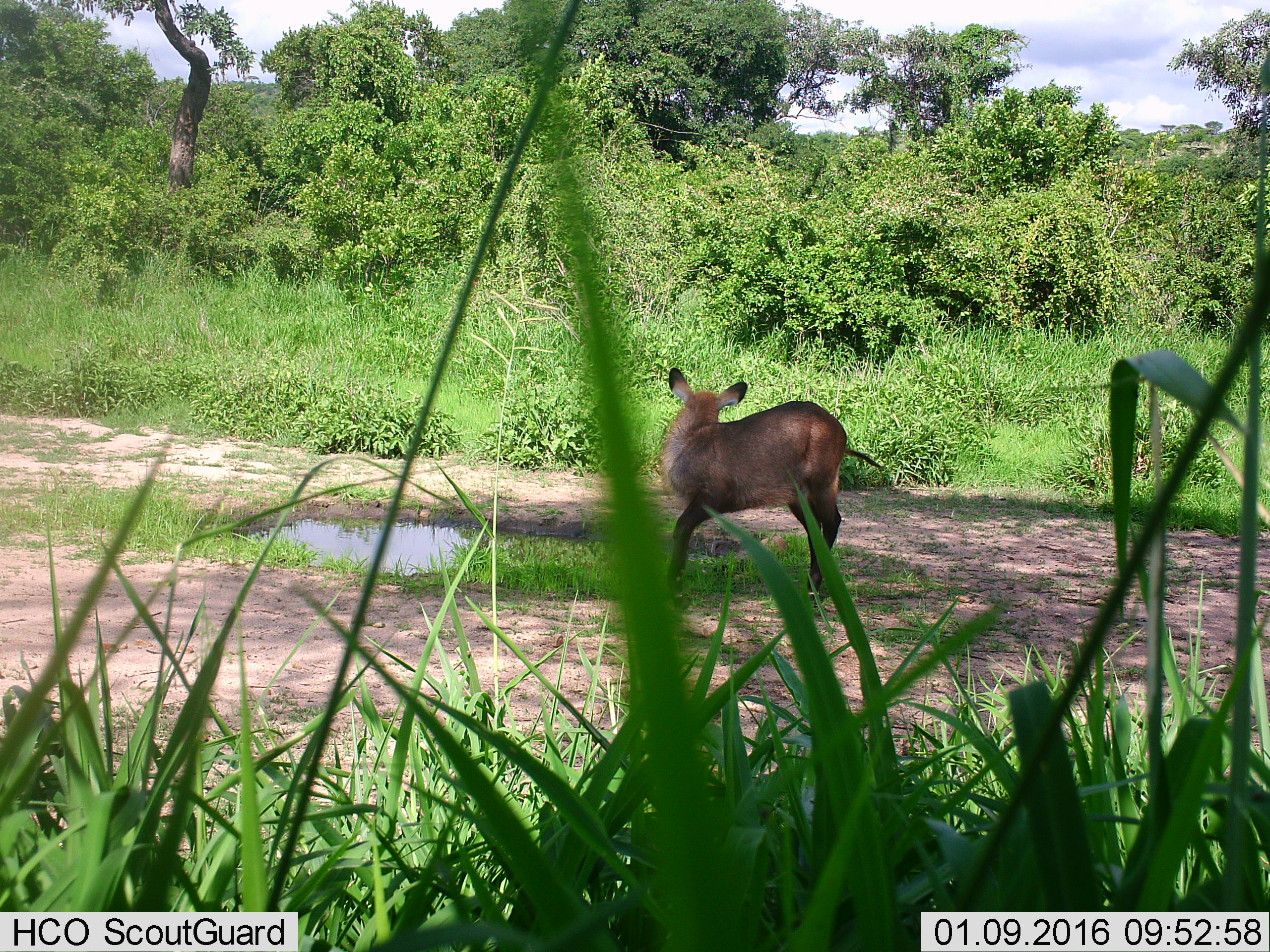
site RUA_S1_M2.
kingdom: Animalia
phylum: Chordata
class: Mammalia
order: Artiodactyla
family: Bovidae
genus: Kobus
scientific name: Kobus ellipsiprymnus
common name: waterbuck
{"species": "waterbuck (Kobus ellipsiprymnus)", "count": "1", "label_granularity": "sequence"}